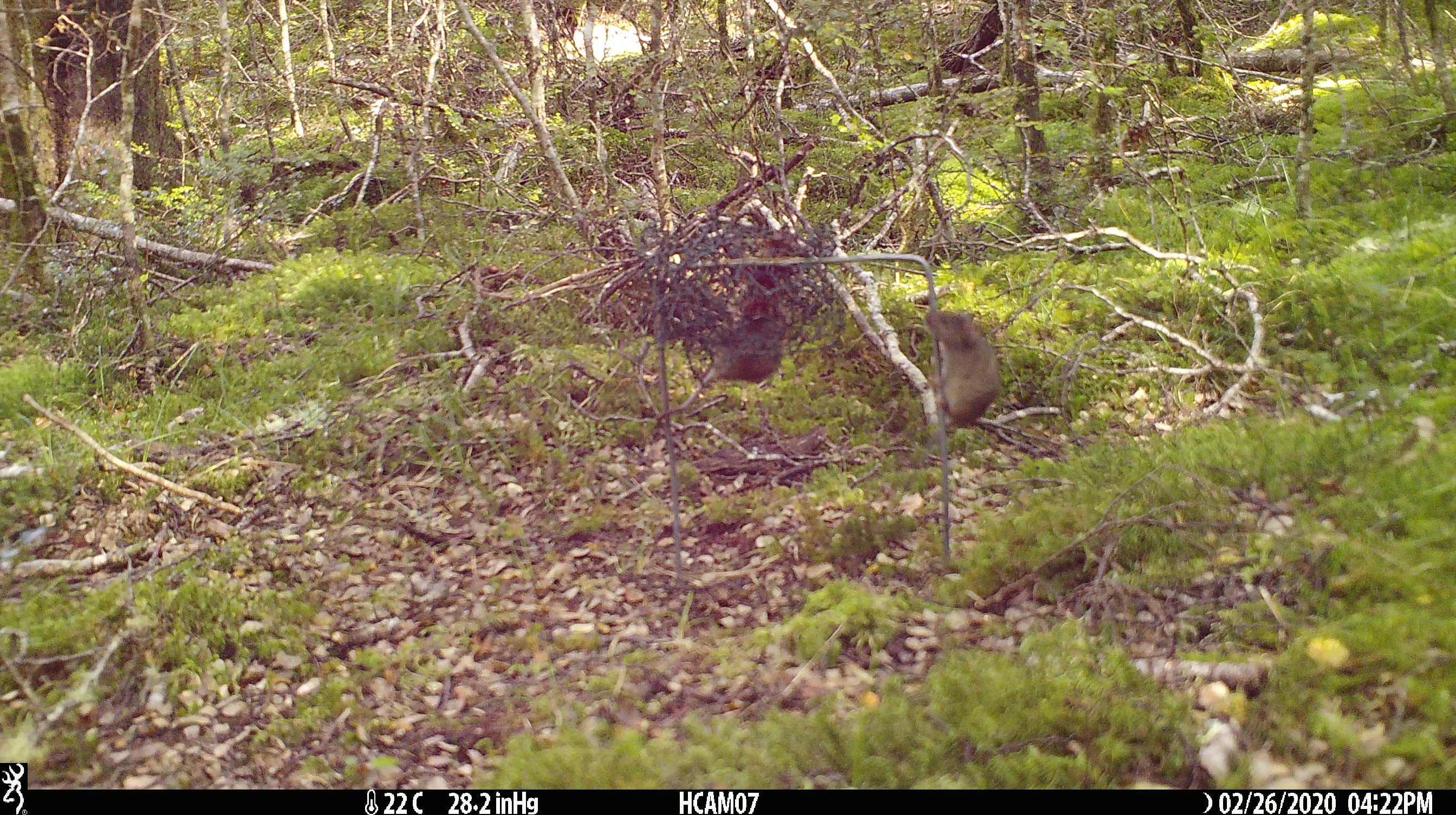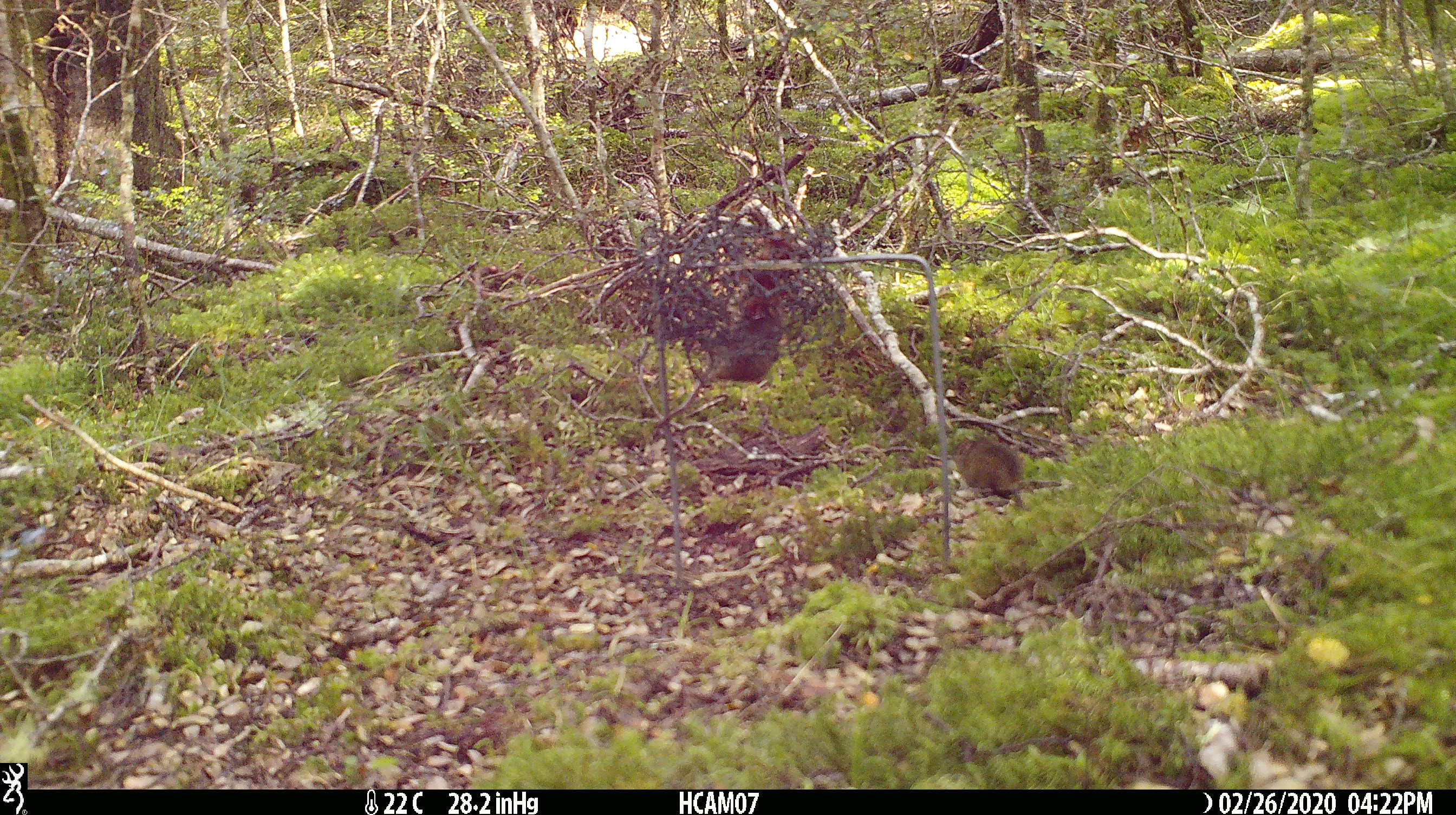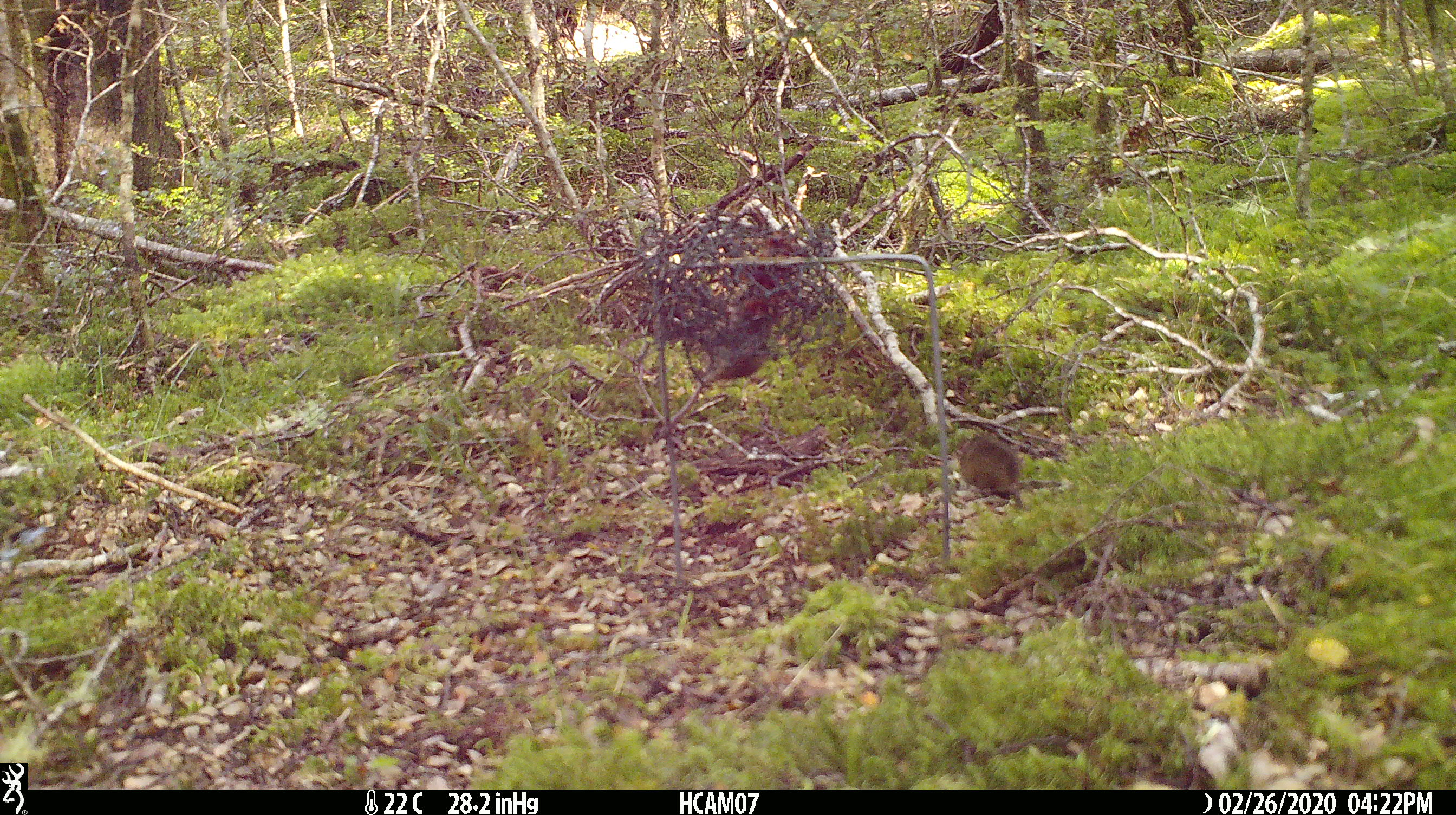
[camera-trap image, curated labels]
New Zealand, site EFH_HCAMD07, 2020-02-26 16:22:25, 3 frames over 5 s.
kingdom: Animalia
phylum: Chordata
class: Mammalia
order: Rodentia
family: Muridae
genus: Mus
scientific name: Mus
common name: mouse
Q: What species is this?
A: Mouse (Mus).